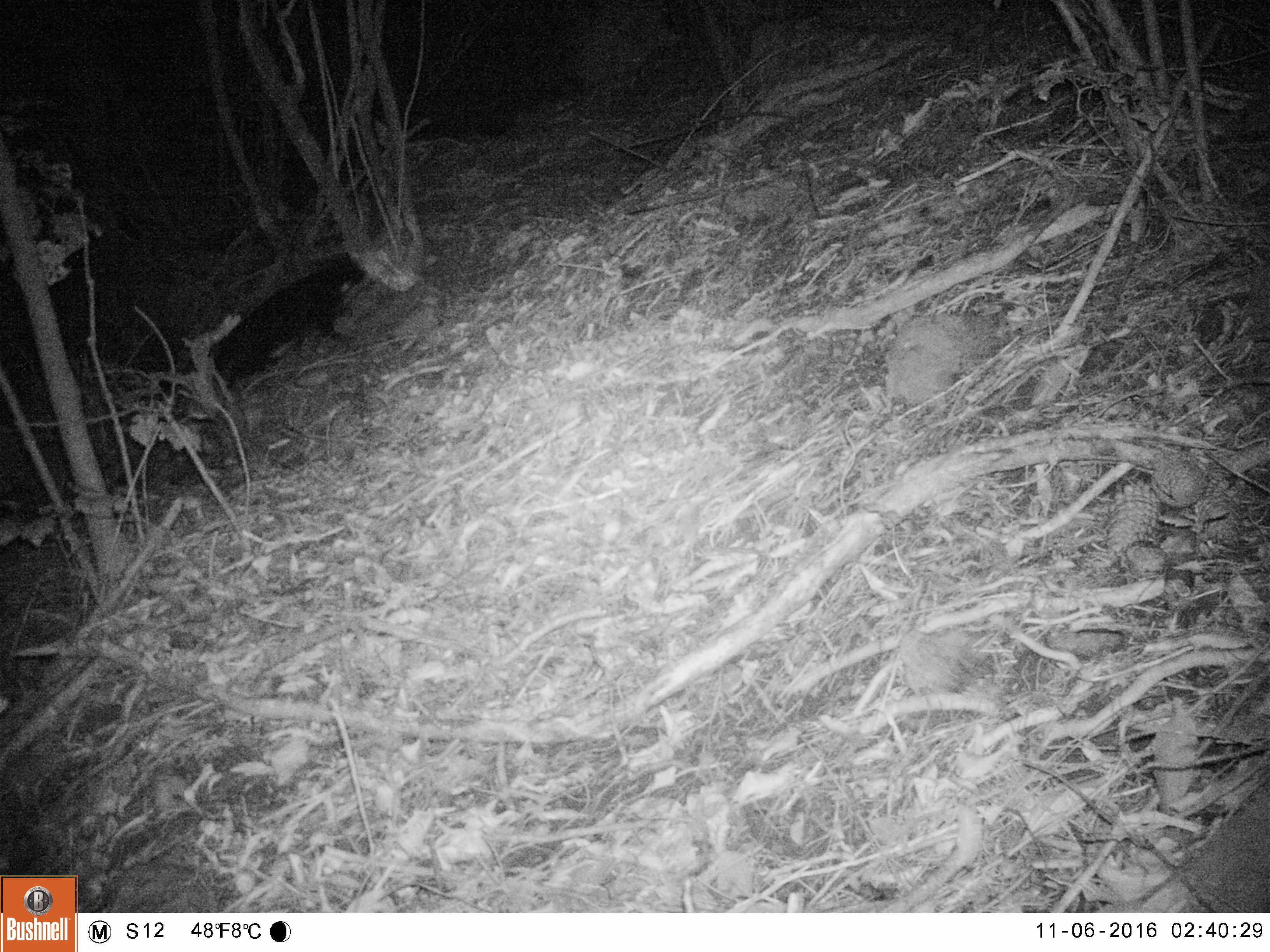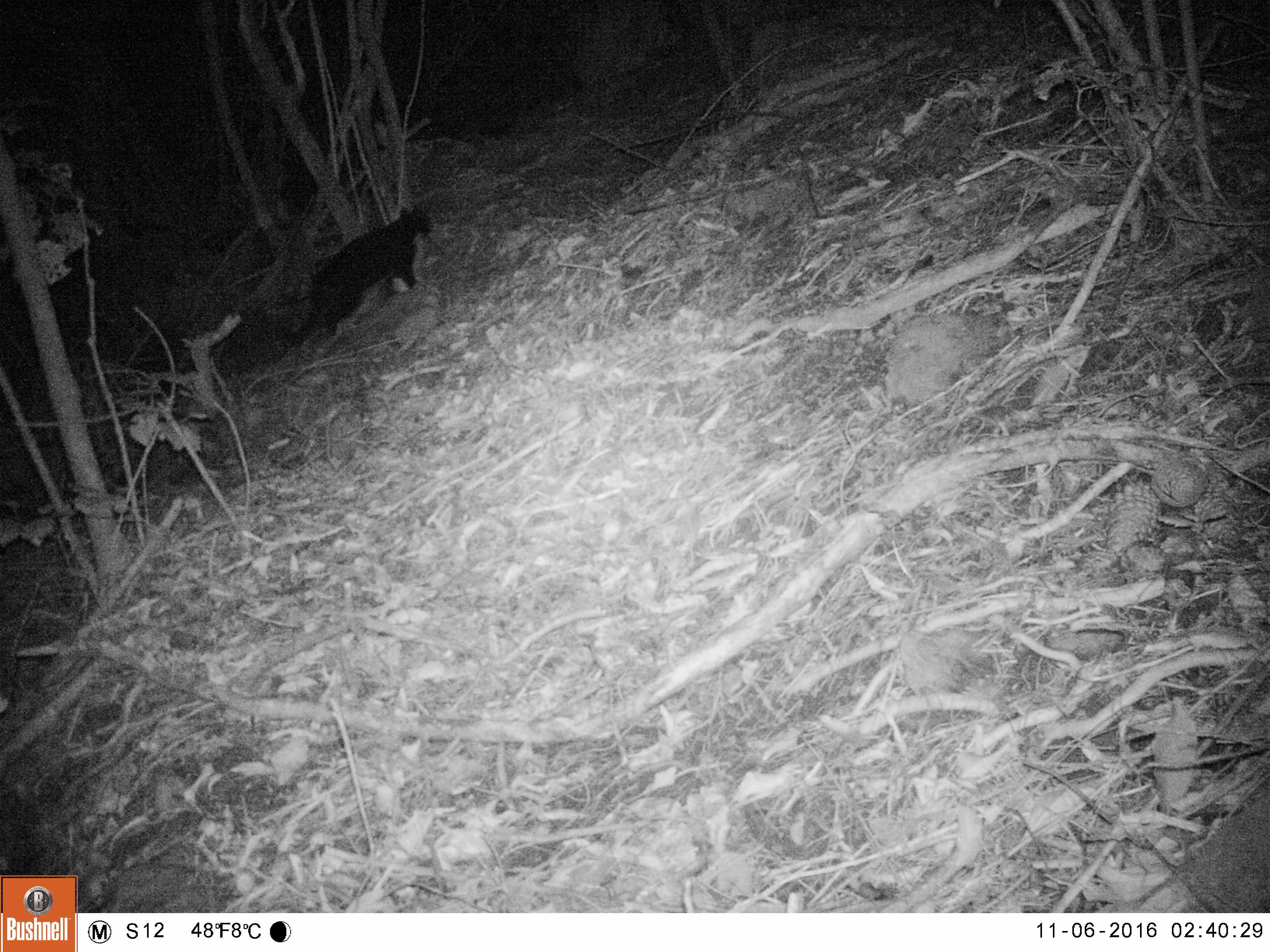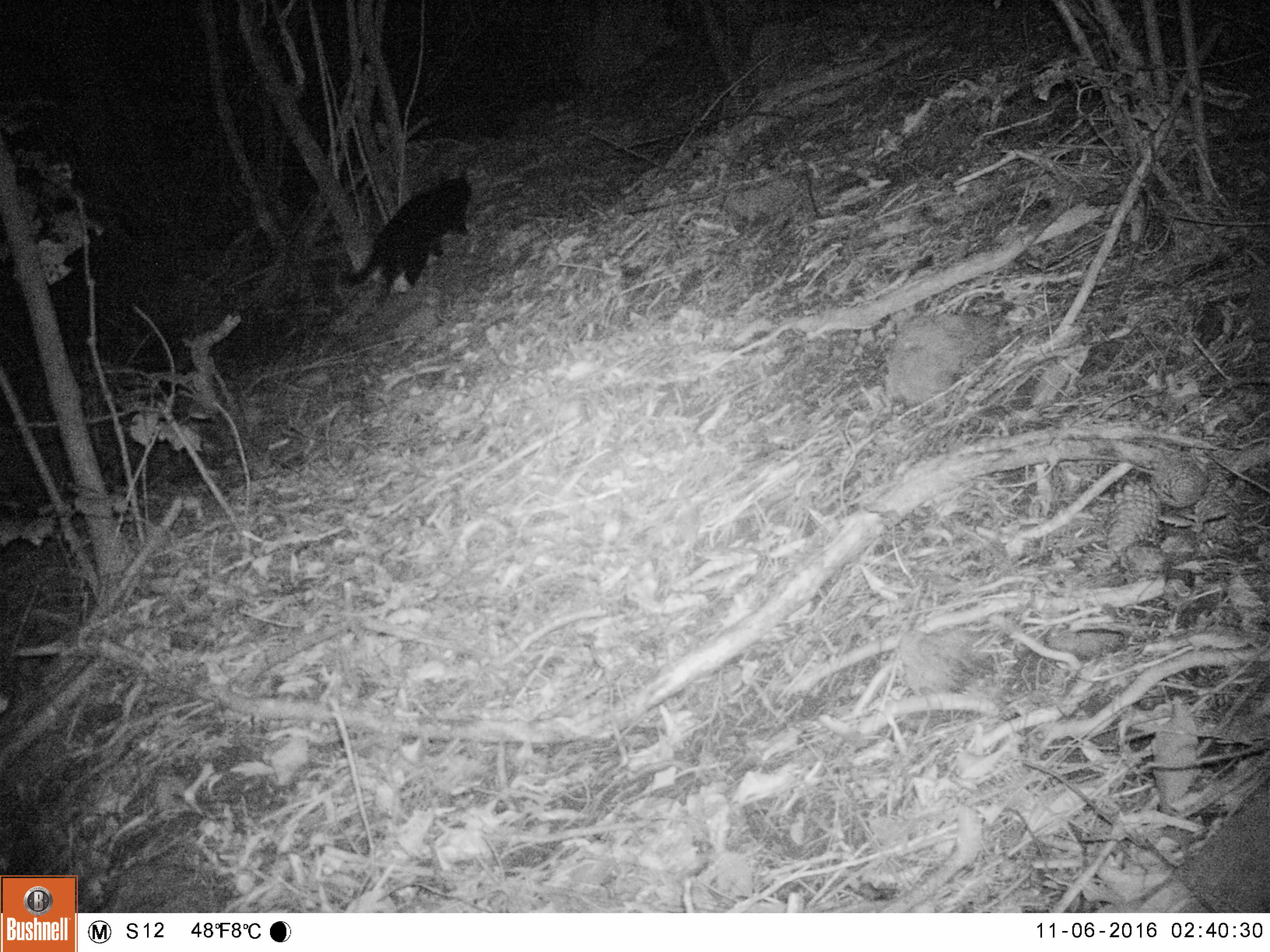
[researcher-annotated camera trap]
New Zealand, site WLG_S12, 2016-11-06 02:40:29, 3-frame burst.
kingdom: Animalia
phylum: Chordata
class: Mammalia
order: Carnivora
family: Felidae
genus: Felis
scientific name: Felis catus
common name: domestic cat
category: cat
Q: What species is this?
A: Cat (domestic cat) (Felis catus).